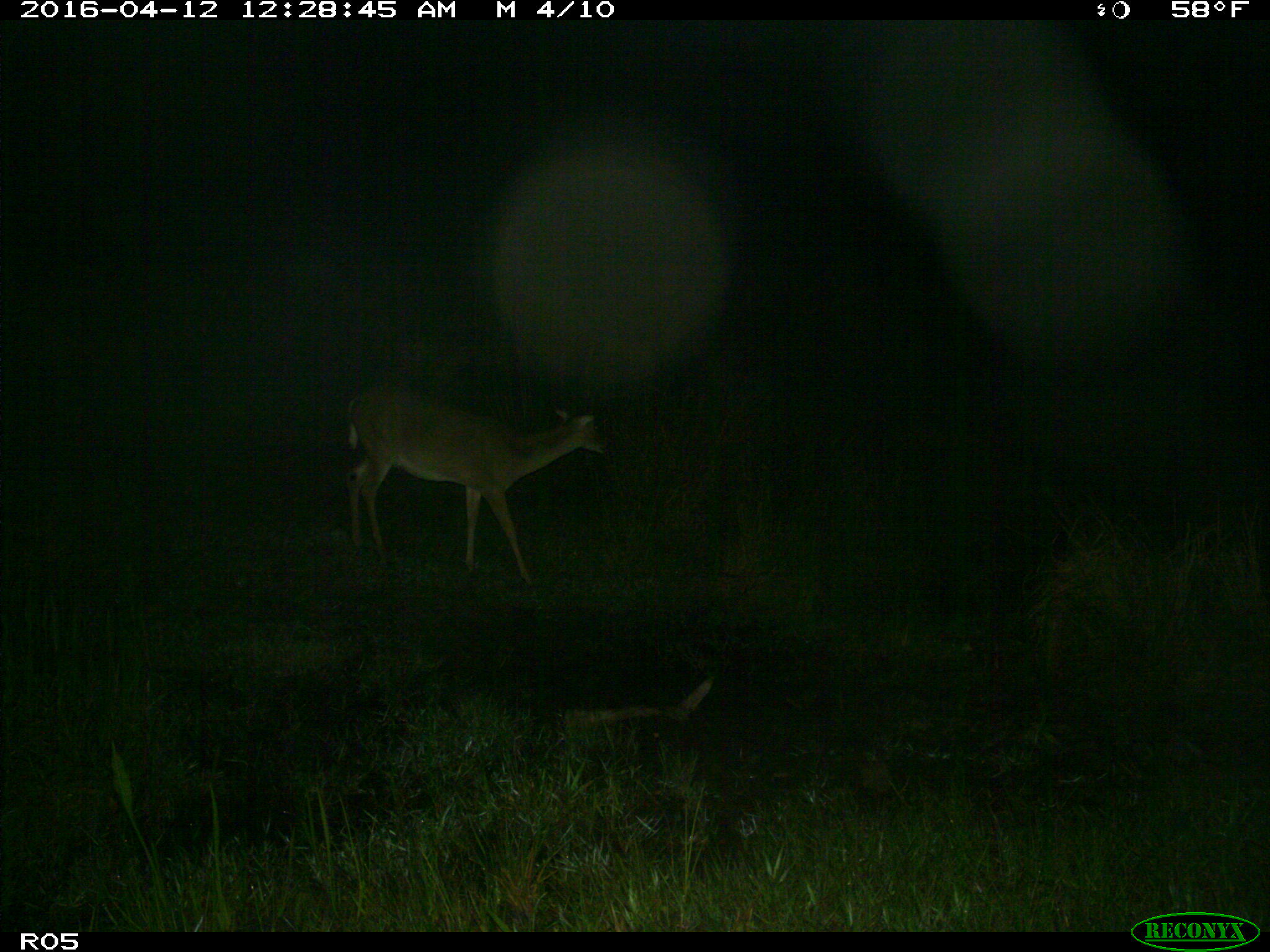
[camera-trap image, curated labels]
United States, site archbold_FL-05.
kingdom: Animalia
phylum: Chordata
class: Mammalia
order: Artiodactyla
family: Cervidae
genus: Odocoileus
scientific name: Odocoileus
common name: deer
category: unidentified deer